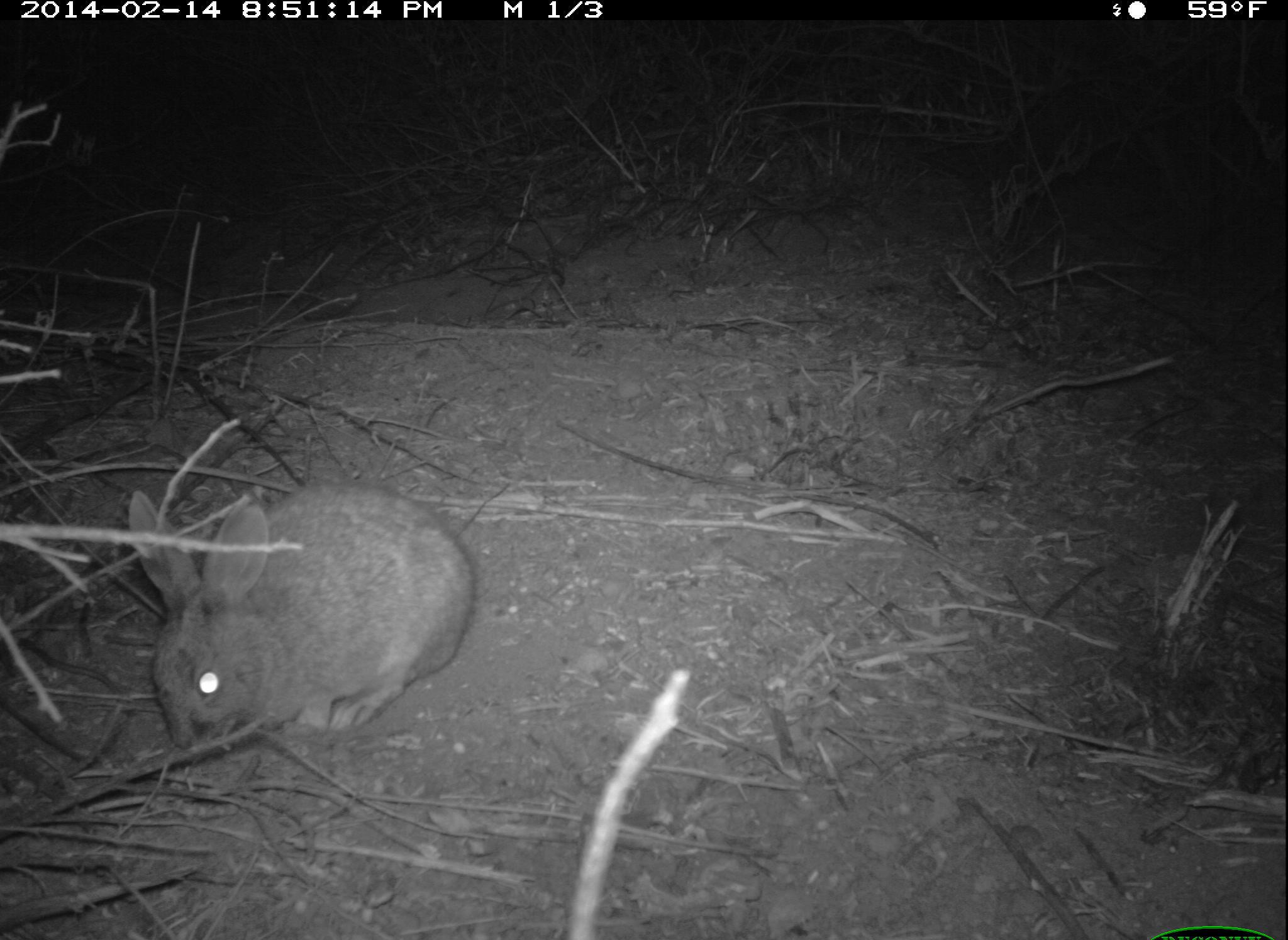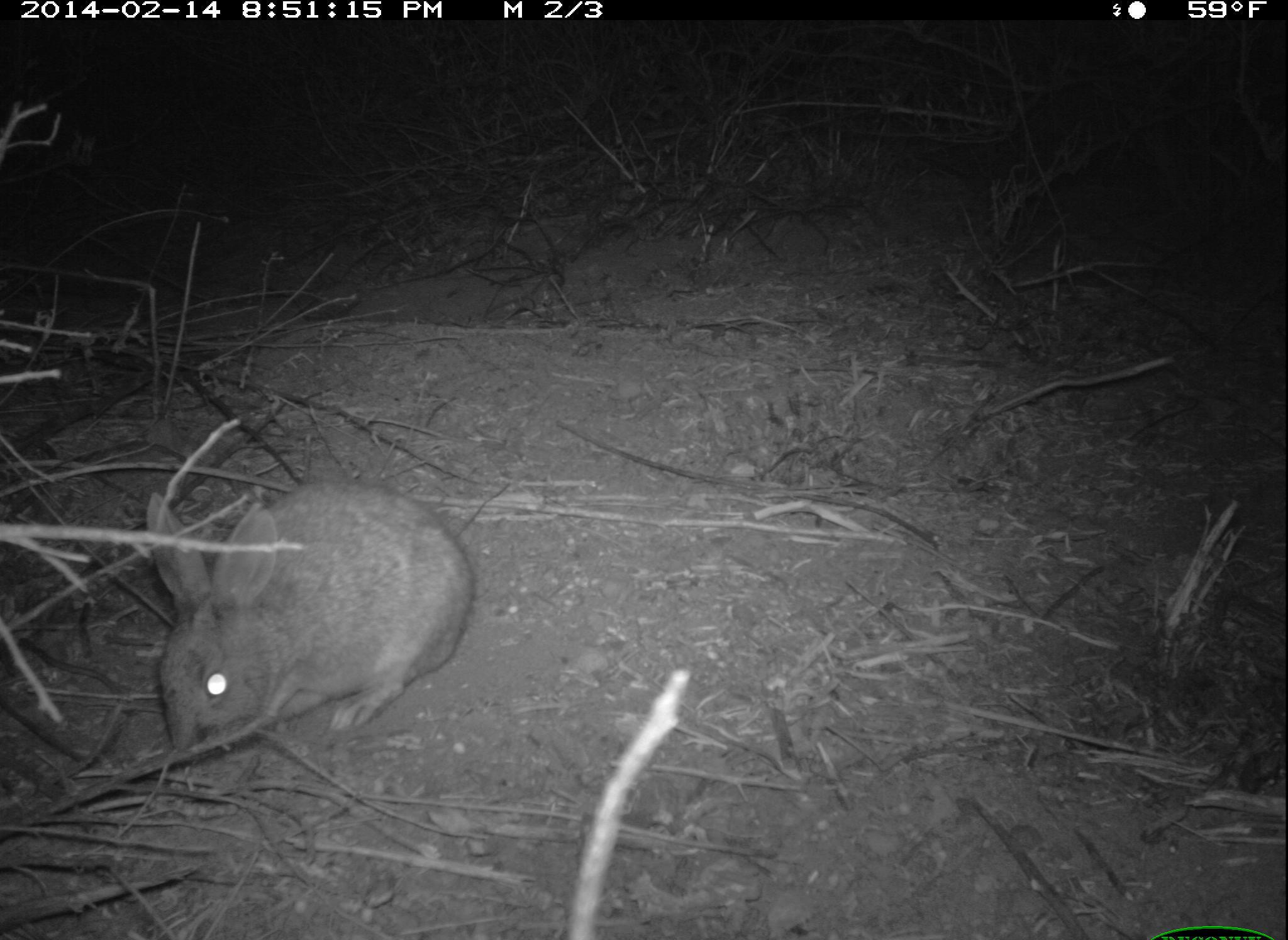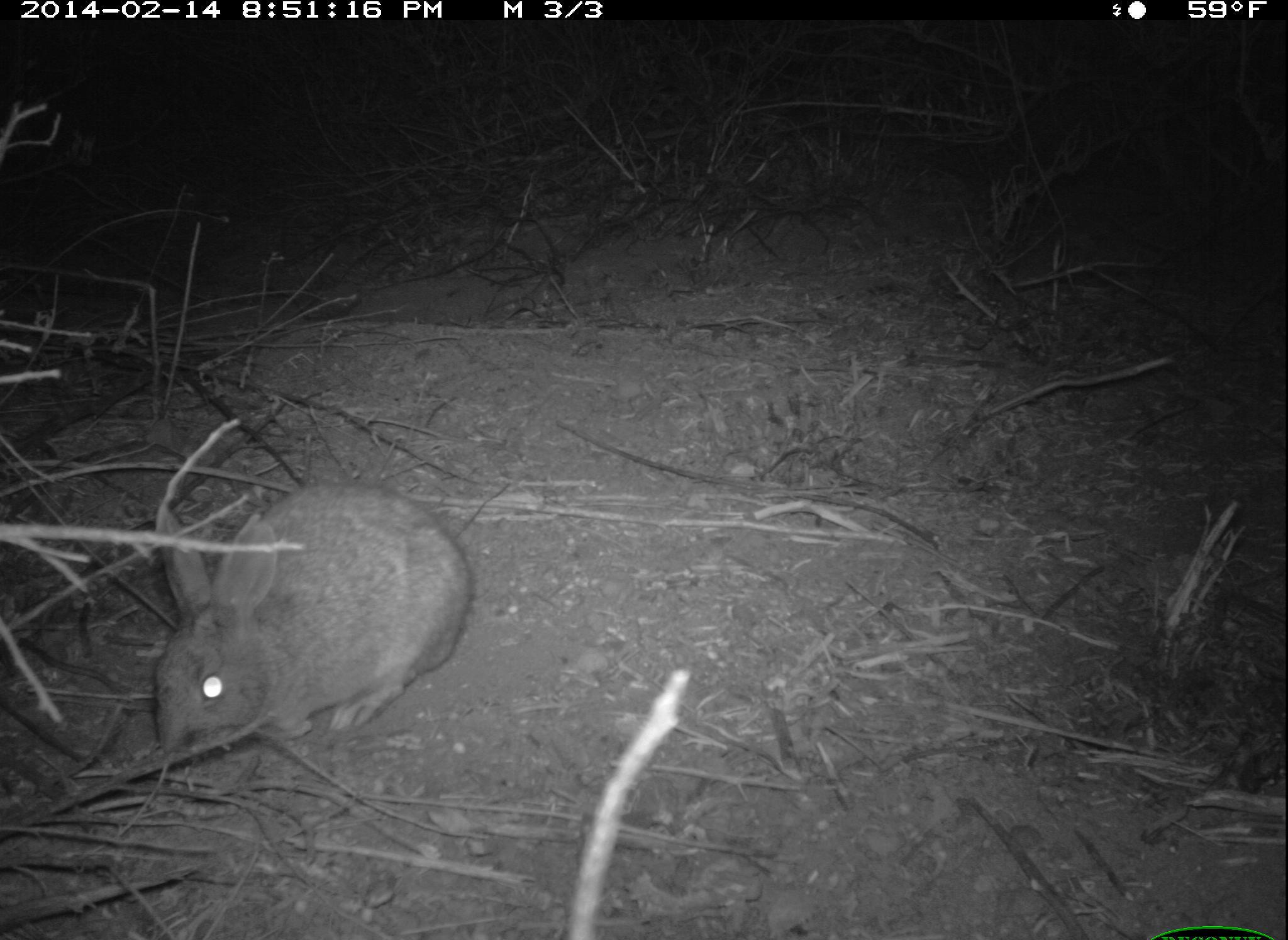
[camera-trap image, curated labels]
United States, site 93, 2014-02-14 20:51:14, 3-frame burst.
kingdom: Animalia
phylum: Chordata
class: Mammalia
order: Lagomorpha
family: Leporidae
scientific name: Leporidae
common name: rabbits and hares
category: rabbit